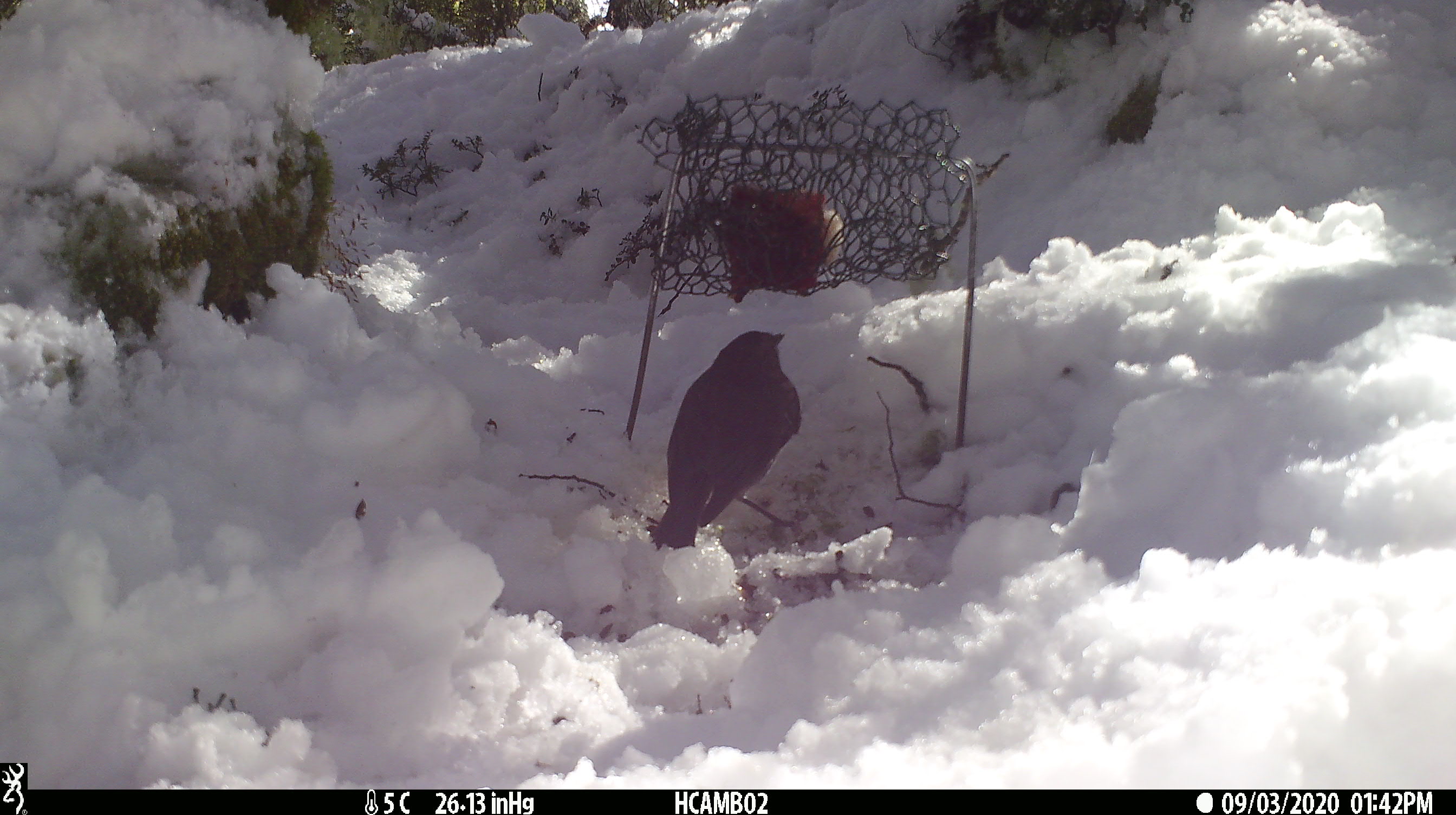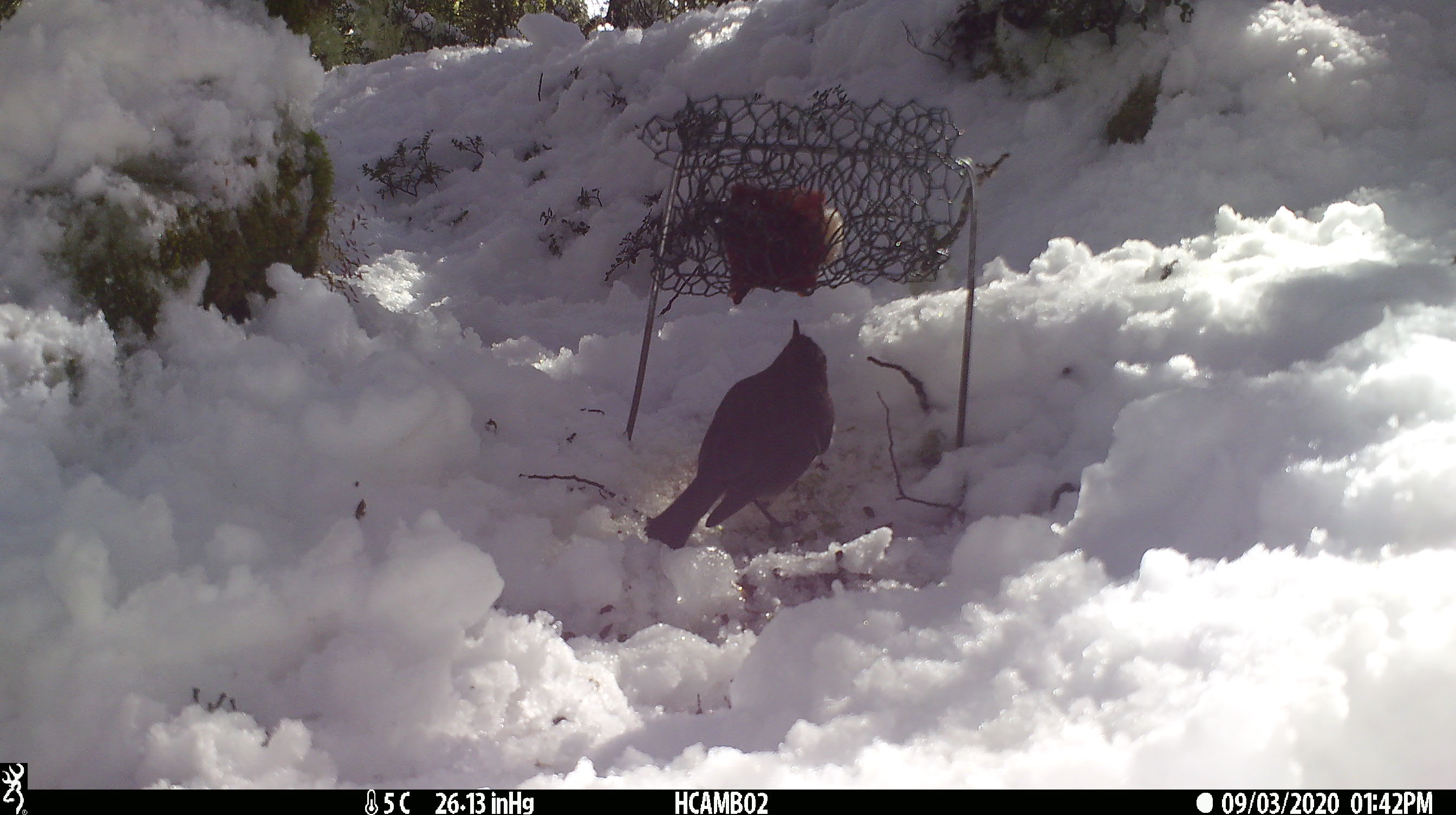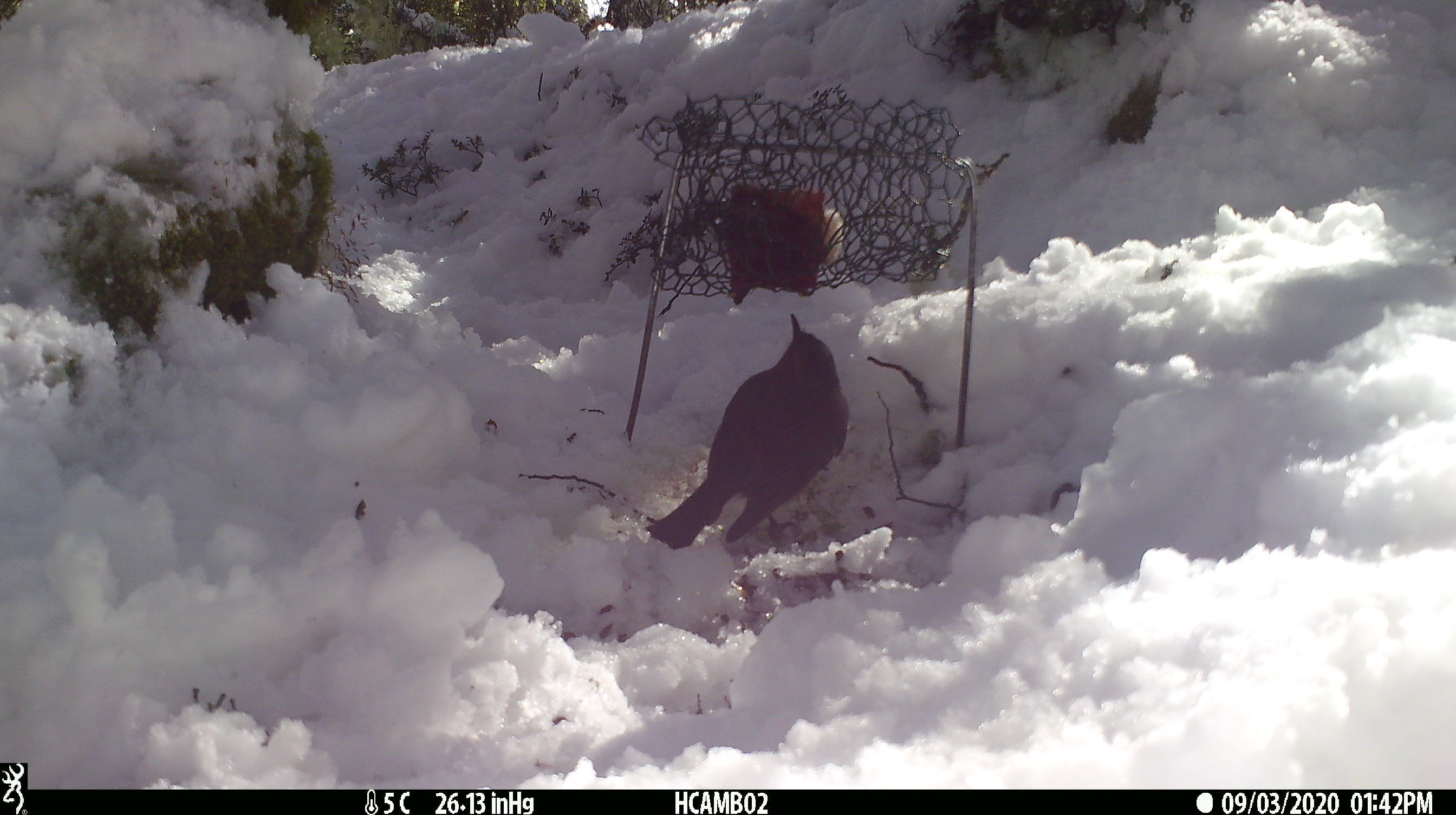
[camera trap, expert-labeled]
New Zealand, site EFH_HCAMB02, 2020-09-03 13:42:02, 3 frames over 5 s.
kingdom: Animalia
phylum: Chordata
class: Aves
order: Passeriformes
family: Petroicidae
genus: Petroica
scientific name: Petroica australis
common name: new zealand robin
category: robin